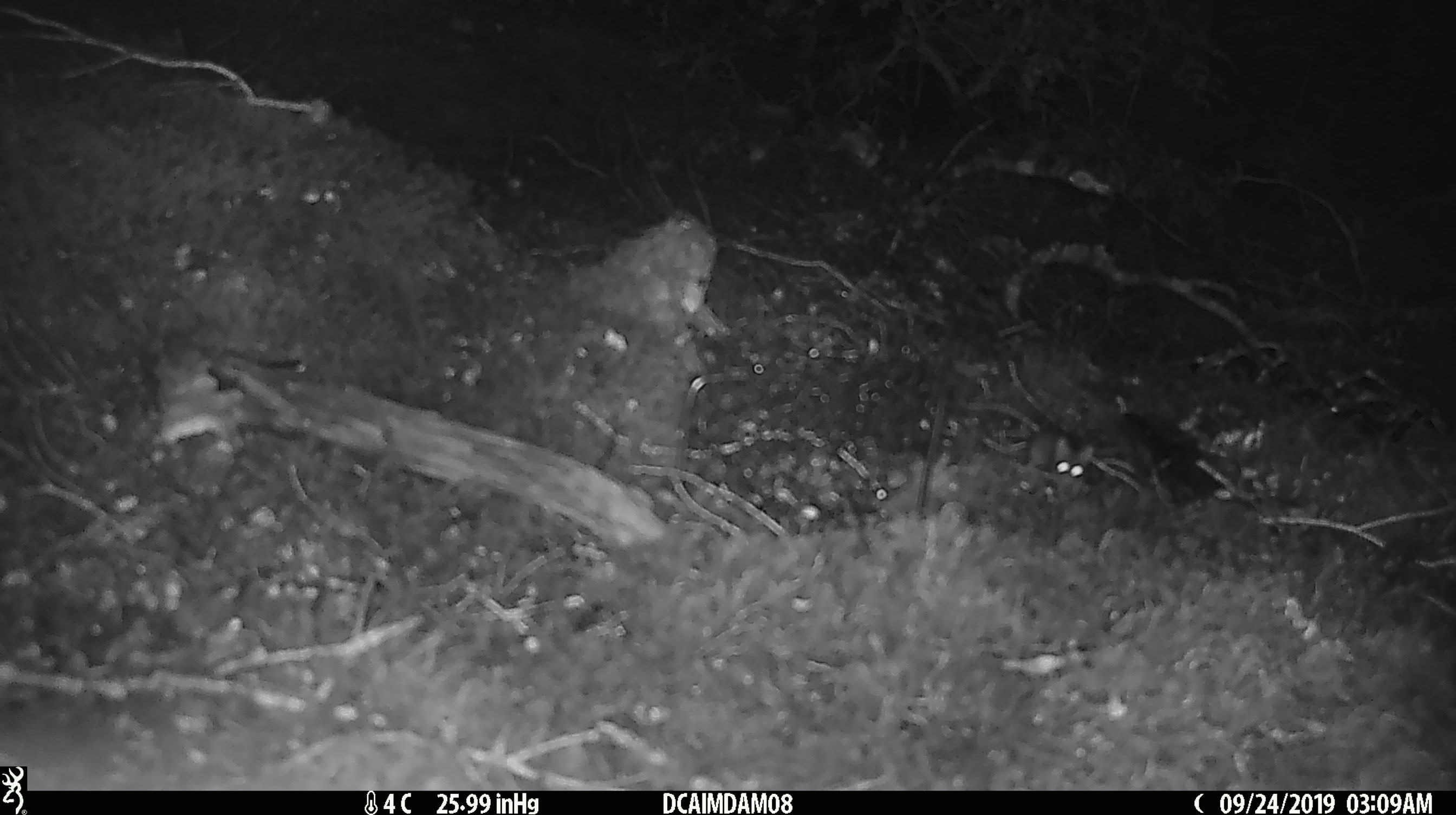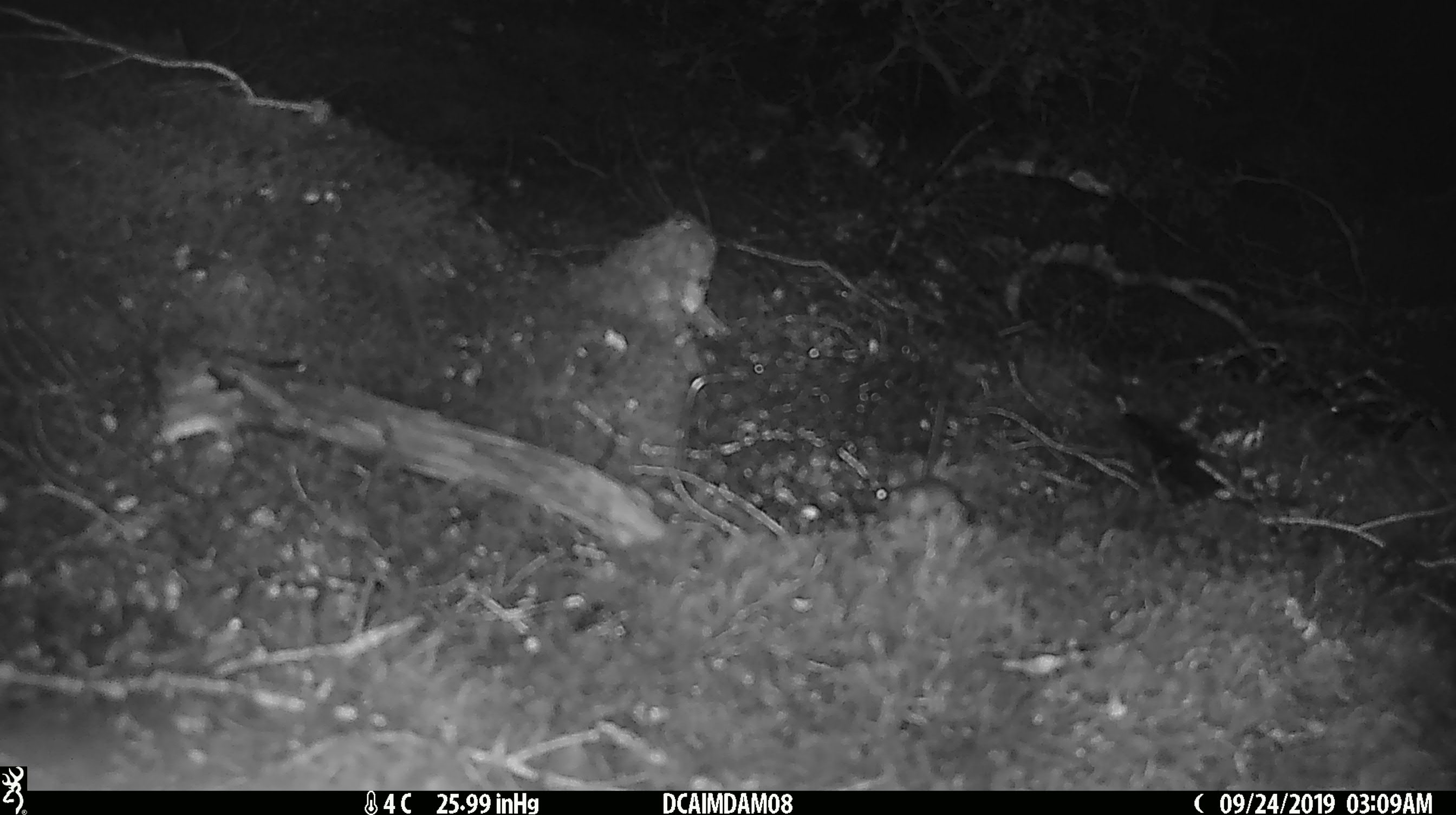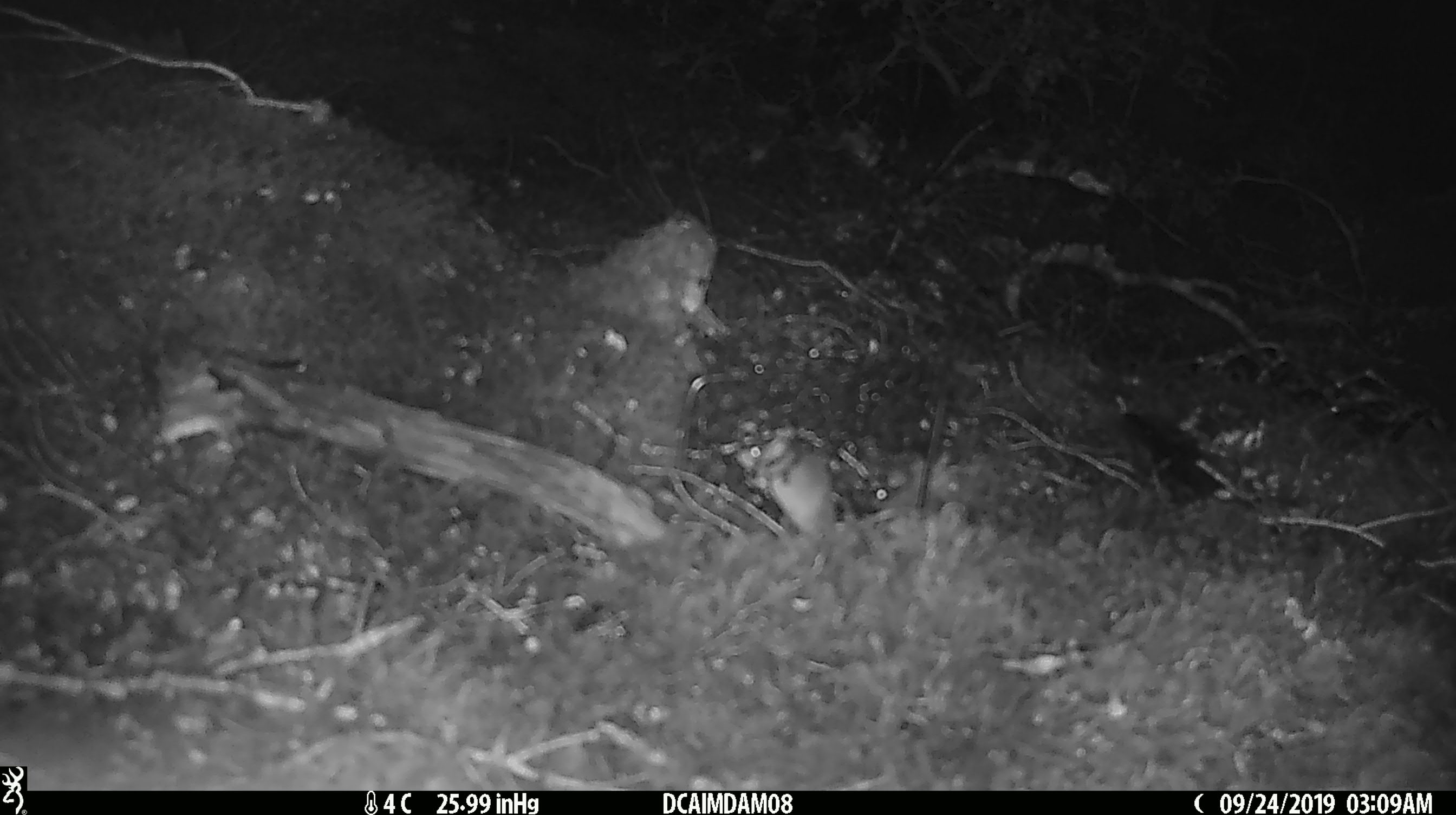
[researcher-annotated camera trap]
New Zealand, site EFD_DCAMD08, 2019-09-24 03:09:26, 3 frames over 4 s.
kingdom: Animalia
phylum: Chordata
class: Mammalia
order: Rodentia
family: Muridae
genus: Mus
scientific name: Mus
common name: mouse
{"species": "mouse (Mus)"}